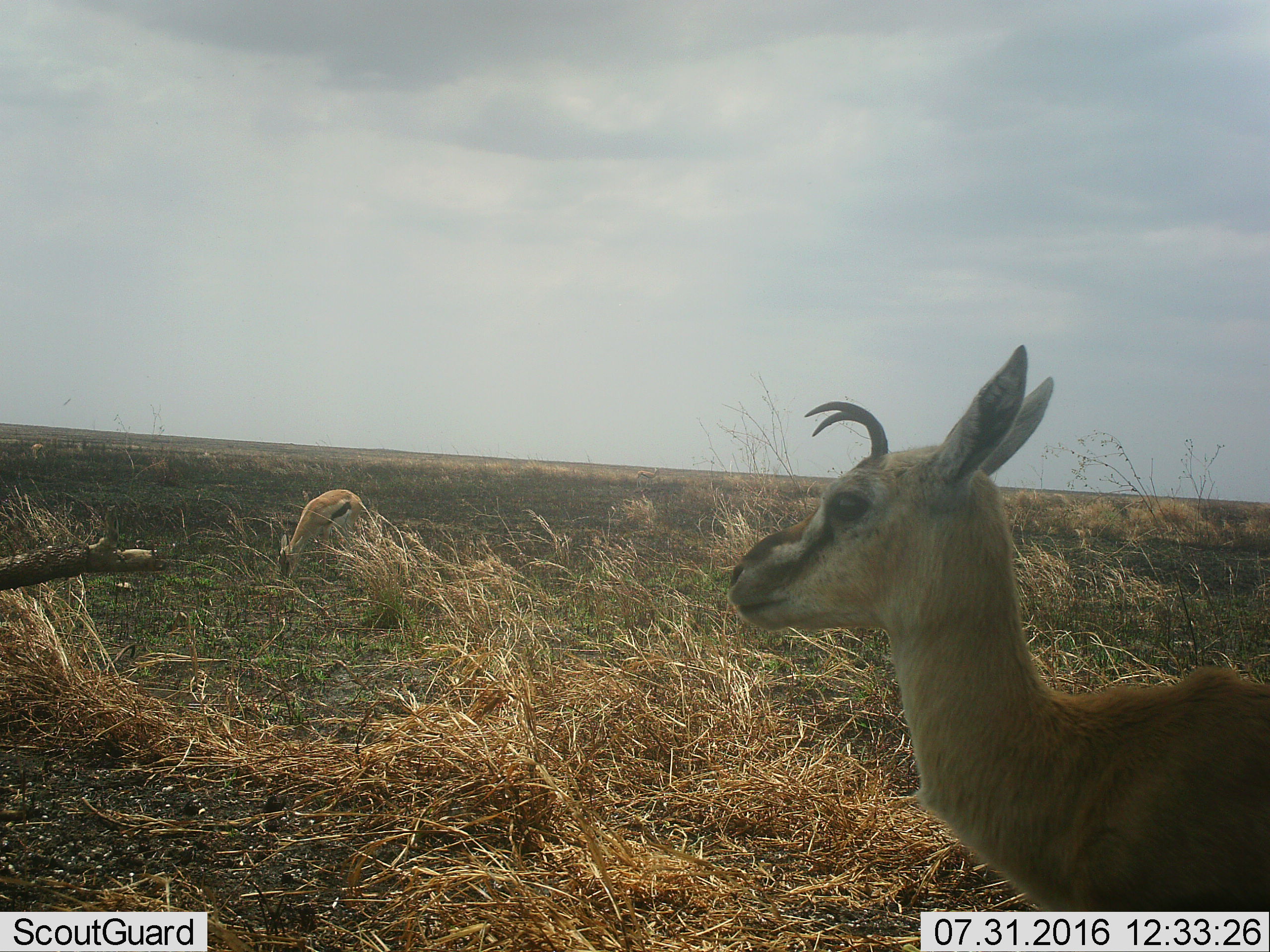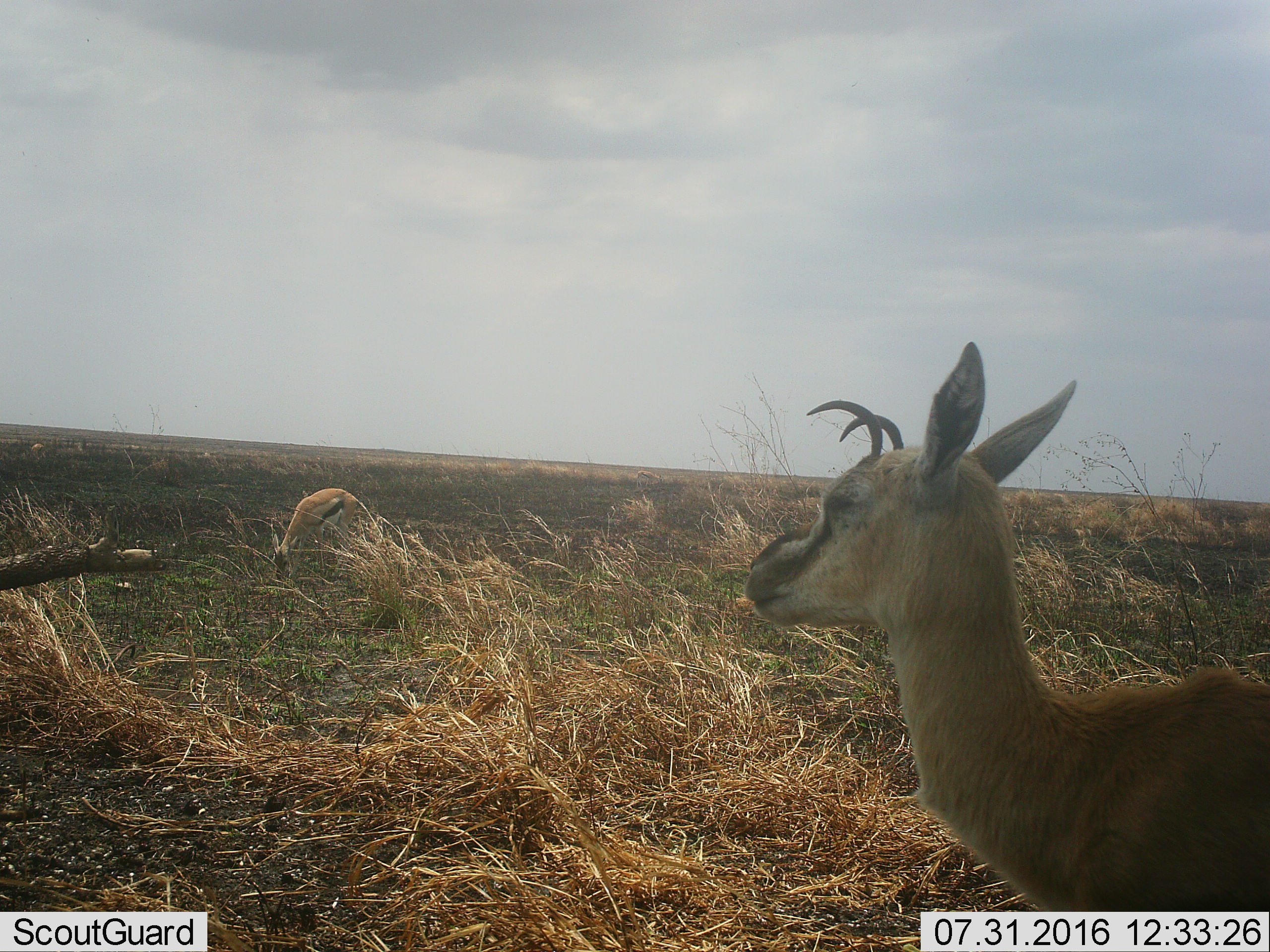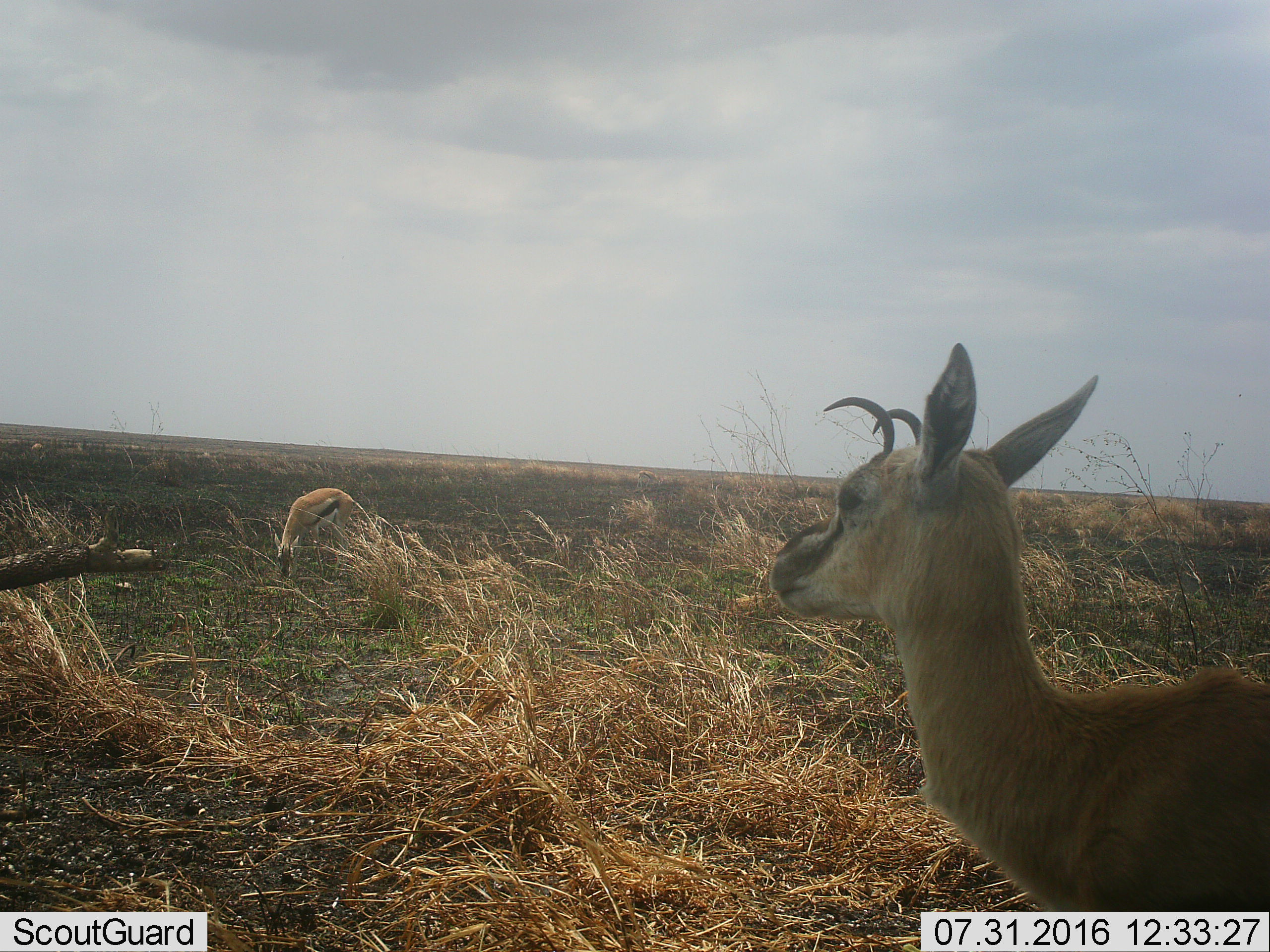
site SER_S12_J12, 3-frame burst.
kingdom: Animalia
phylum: Chordata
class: Mammalia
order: Artiodactyla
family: Bovidae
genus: Eudorcas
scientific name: Eudorcas thomsonii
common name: thomson's gazelle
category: gazellethomsons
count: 2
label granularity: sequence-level